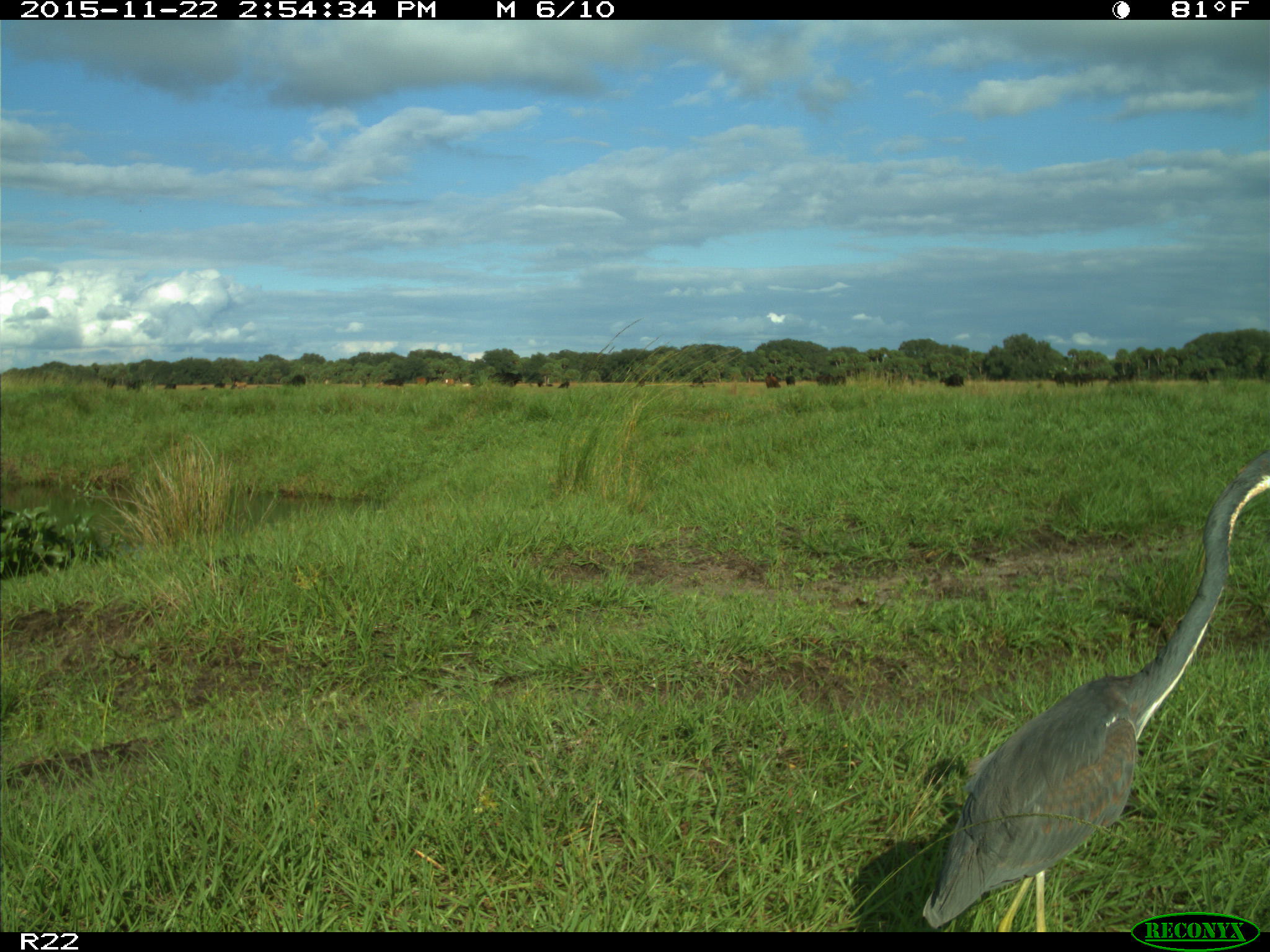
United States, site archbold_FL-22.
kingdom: Animalia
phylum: Chordata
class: Mammalia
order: Artiodactyla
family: Bovidae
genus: Bos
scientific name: Bos taurus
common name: domestic cow